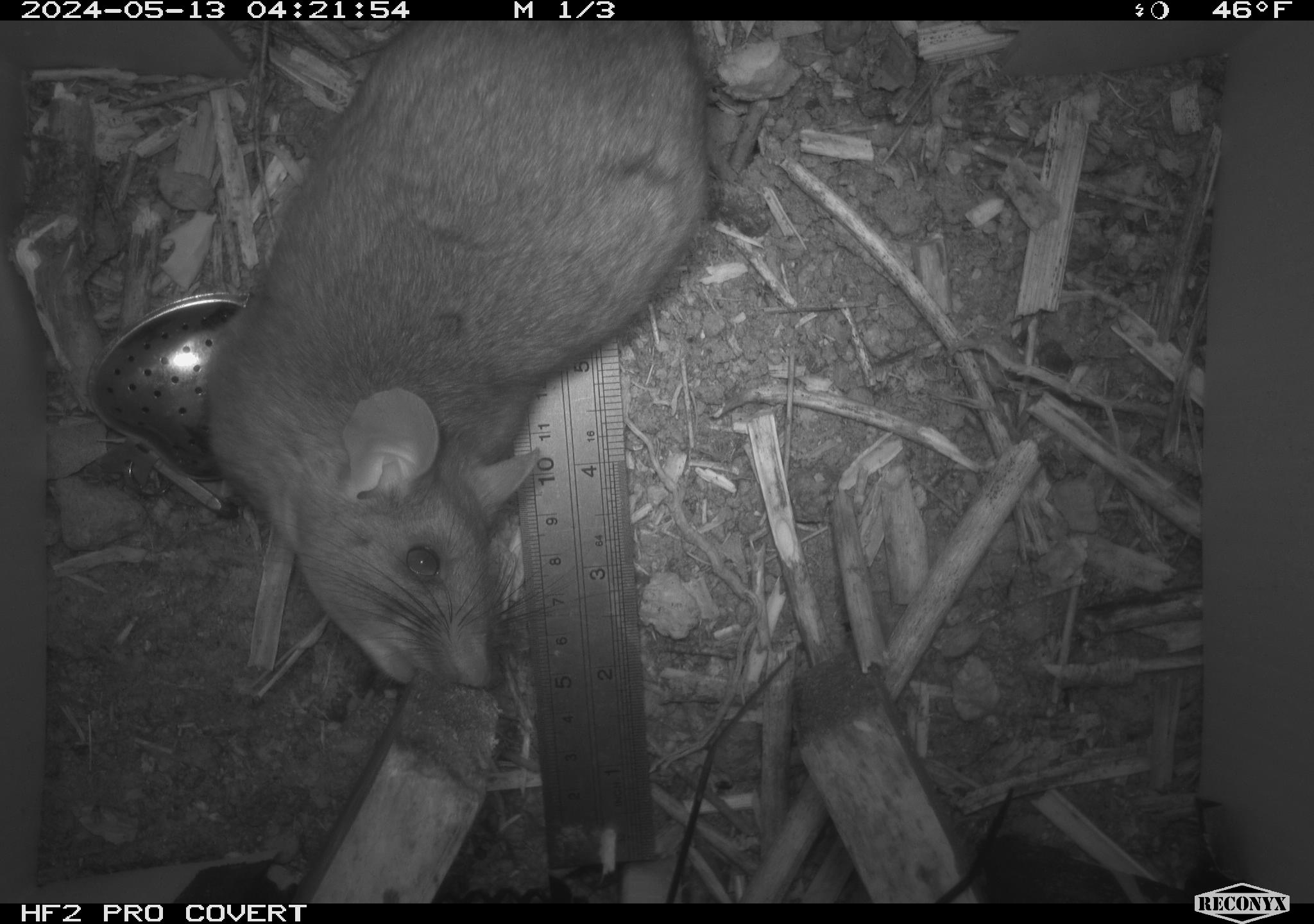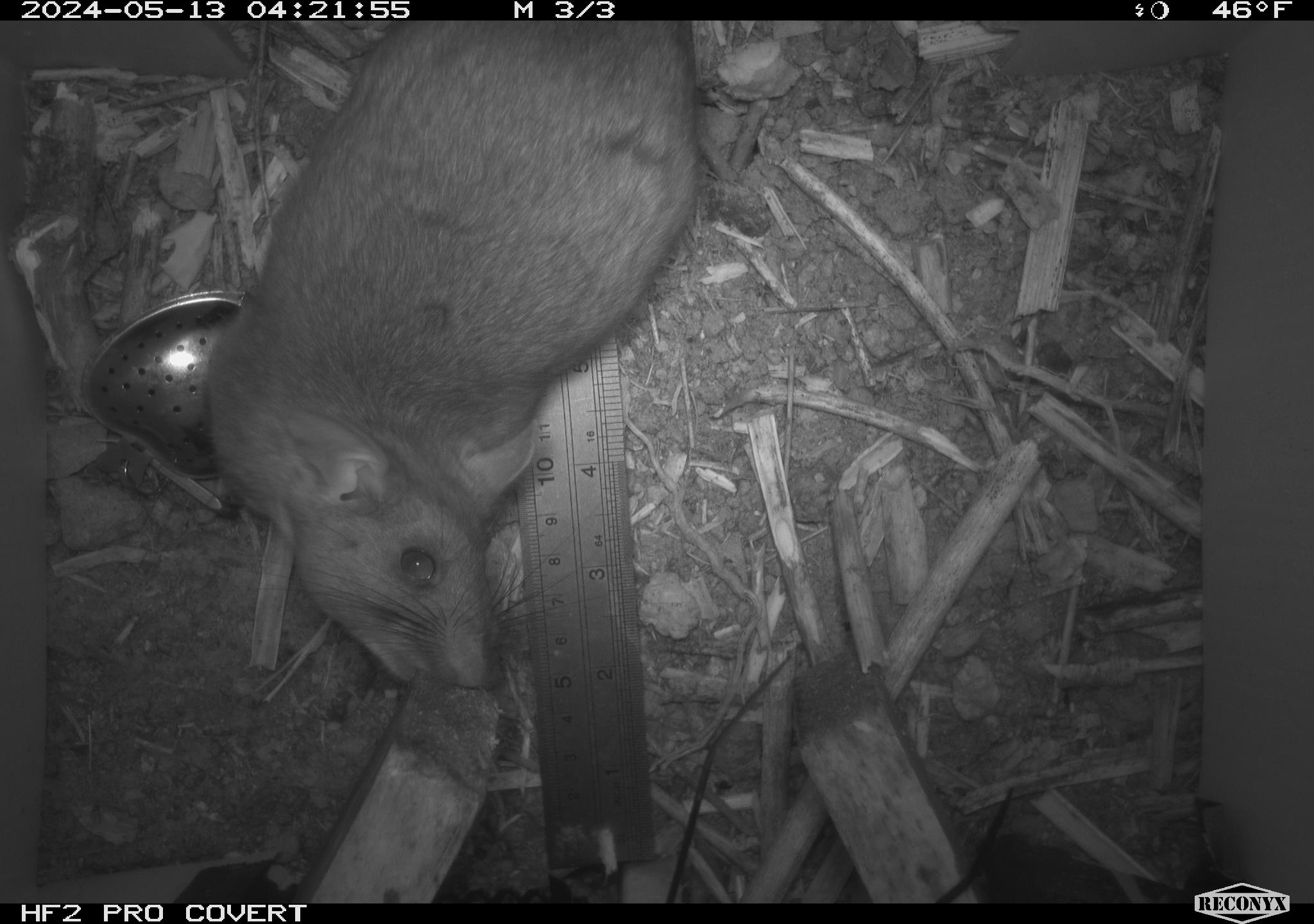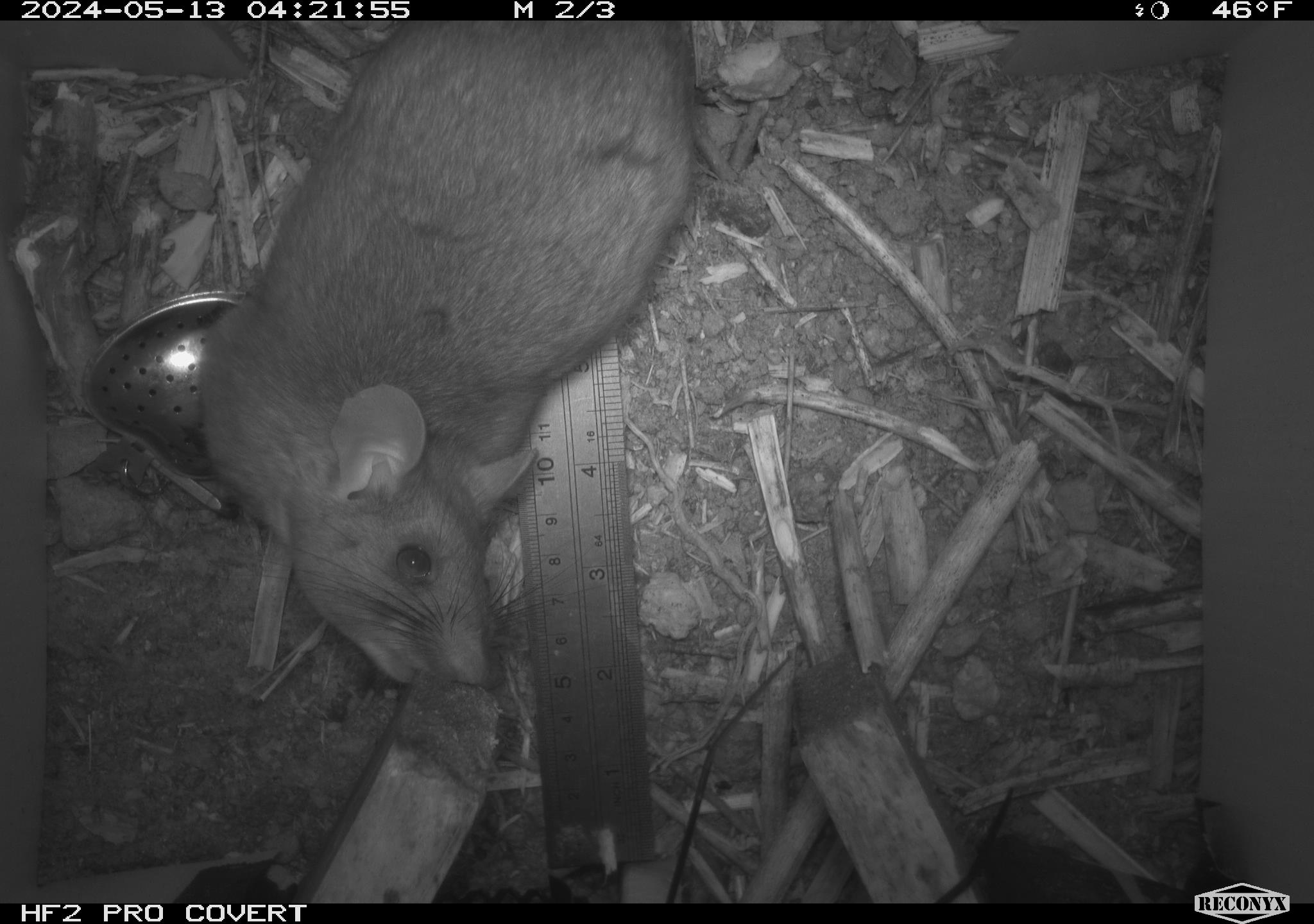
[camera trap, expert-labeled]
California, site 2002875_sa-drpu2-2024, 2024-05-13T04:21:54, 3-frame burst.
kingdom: Animalia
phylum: Chordata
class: Mammalia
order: Rodentia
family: Cricetidae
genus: Neotoma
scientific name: Neotoma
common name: pack rat or woodrat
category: neotoma species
Neotoma species (pack rat or woodrat) (Neotoma).